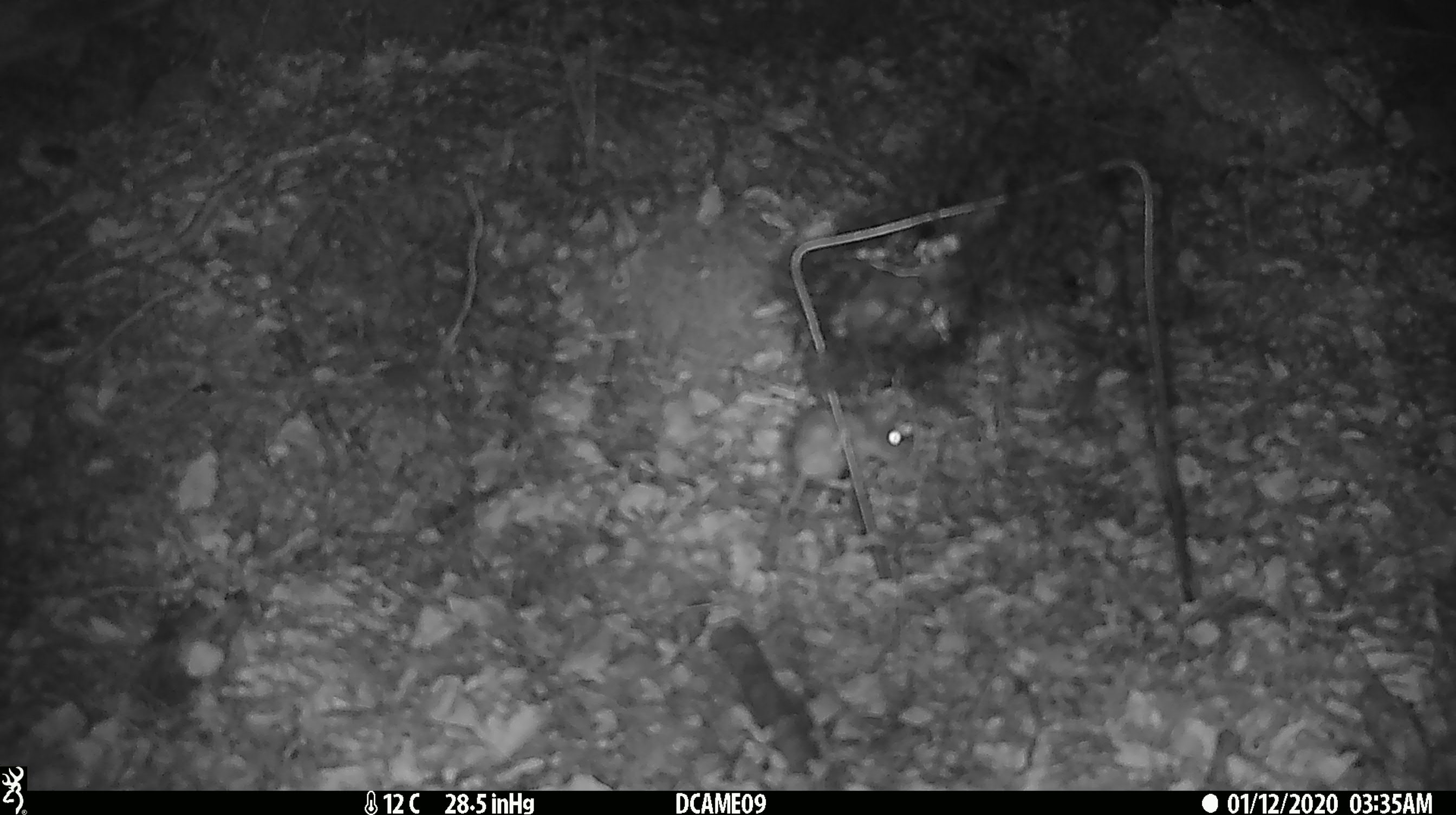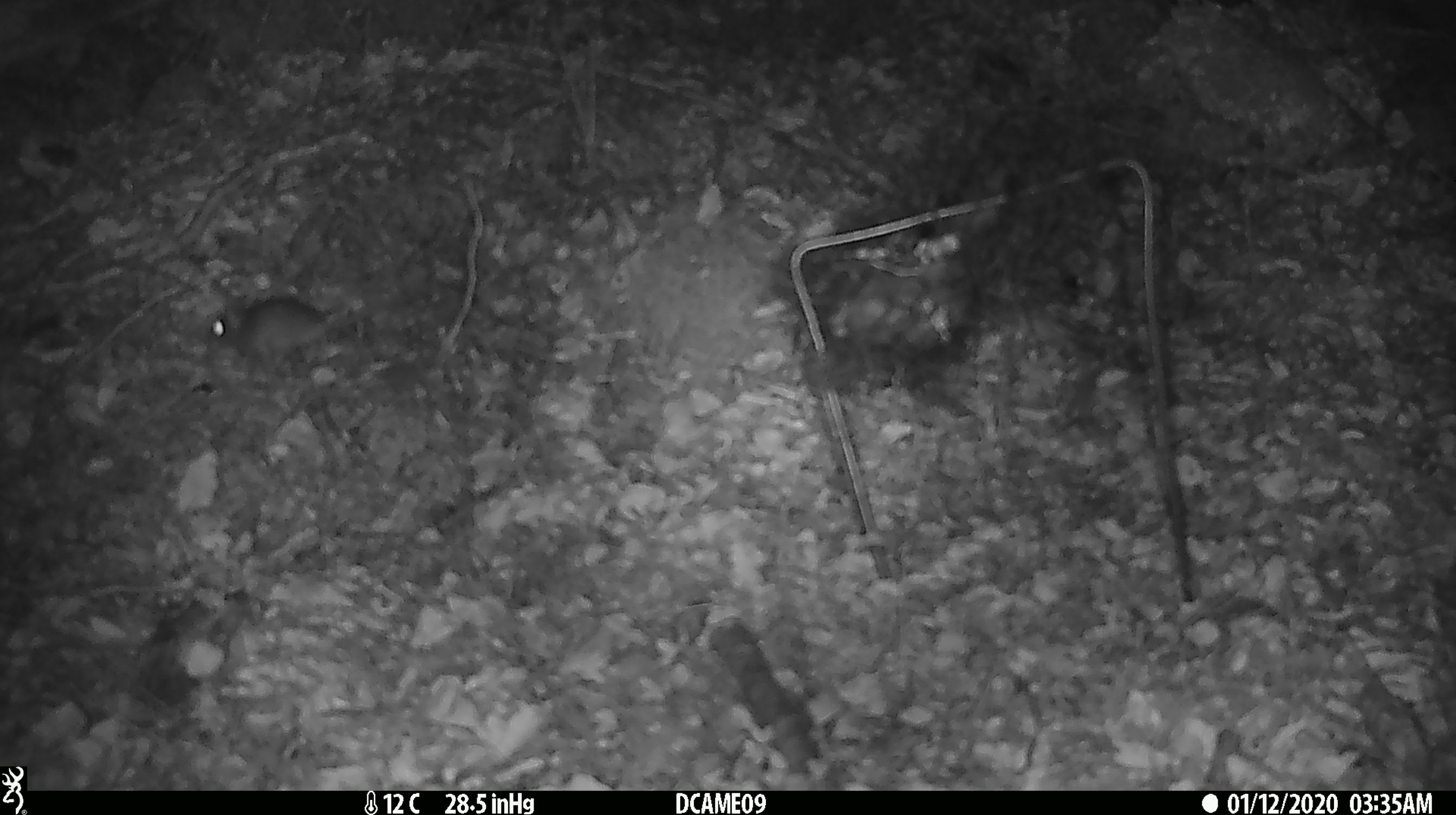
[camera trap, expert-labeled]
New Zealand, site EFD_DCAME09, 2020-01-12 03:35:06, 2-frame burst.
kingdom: Animalia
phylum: Chordata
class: Mammalia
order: Rodentia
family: Muridae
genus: Mus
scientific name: Mus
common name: mouse